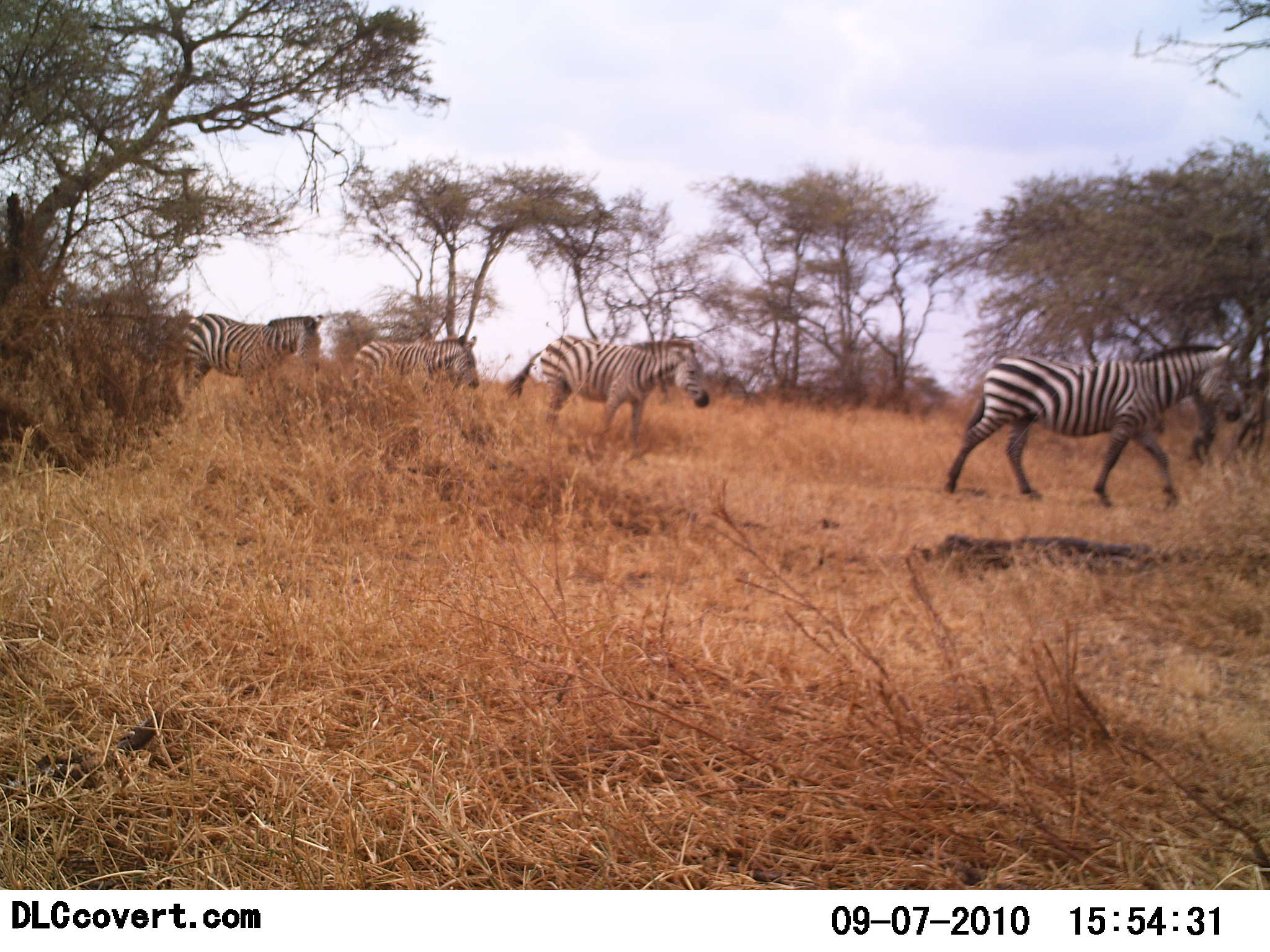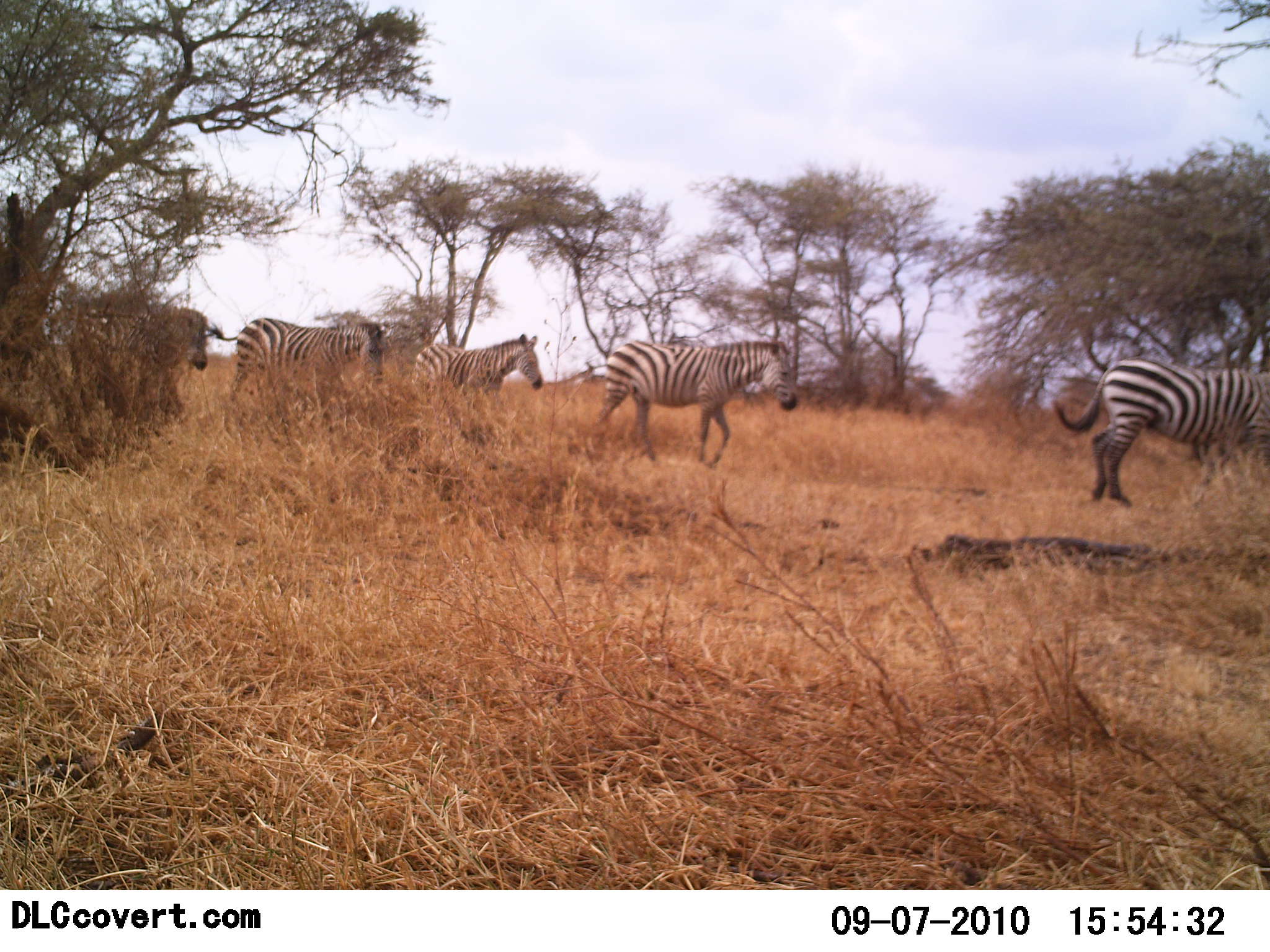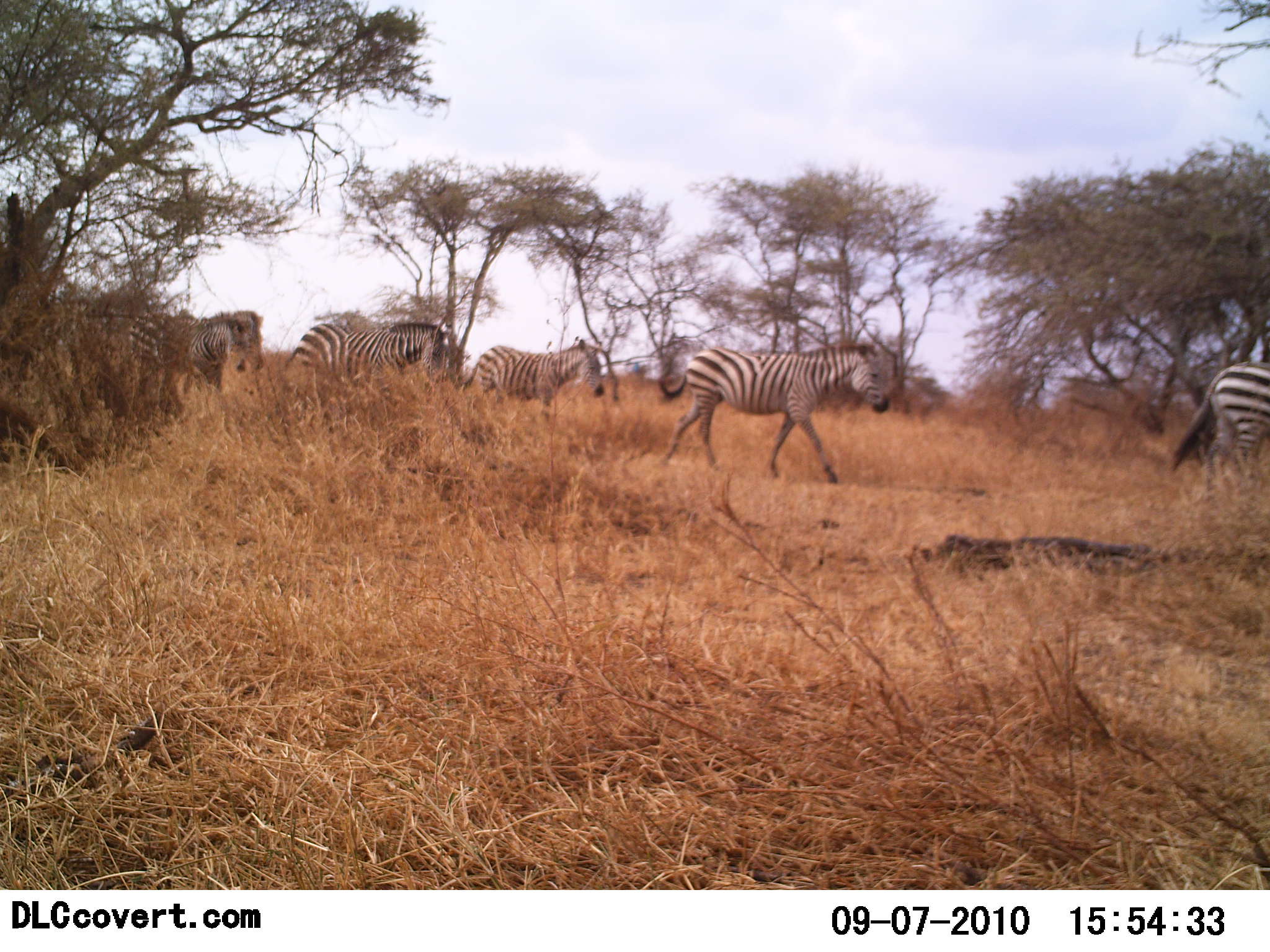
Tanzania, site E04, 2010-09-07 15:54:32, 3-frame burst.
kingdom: Animalia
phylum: Chordata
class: Mammalia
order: Perissodactyla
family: Equidae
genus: Equus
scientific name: Equus quagga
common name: plains zebra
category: zebra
Zebra (plains zebra) (Equus quagga), count 5. Behavior (volunteer vote fractions): standing 0%, resting 0%, moving 100%, interacting 0%. Young present (vote fraction): 6%. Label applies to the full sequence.